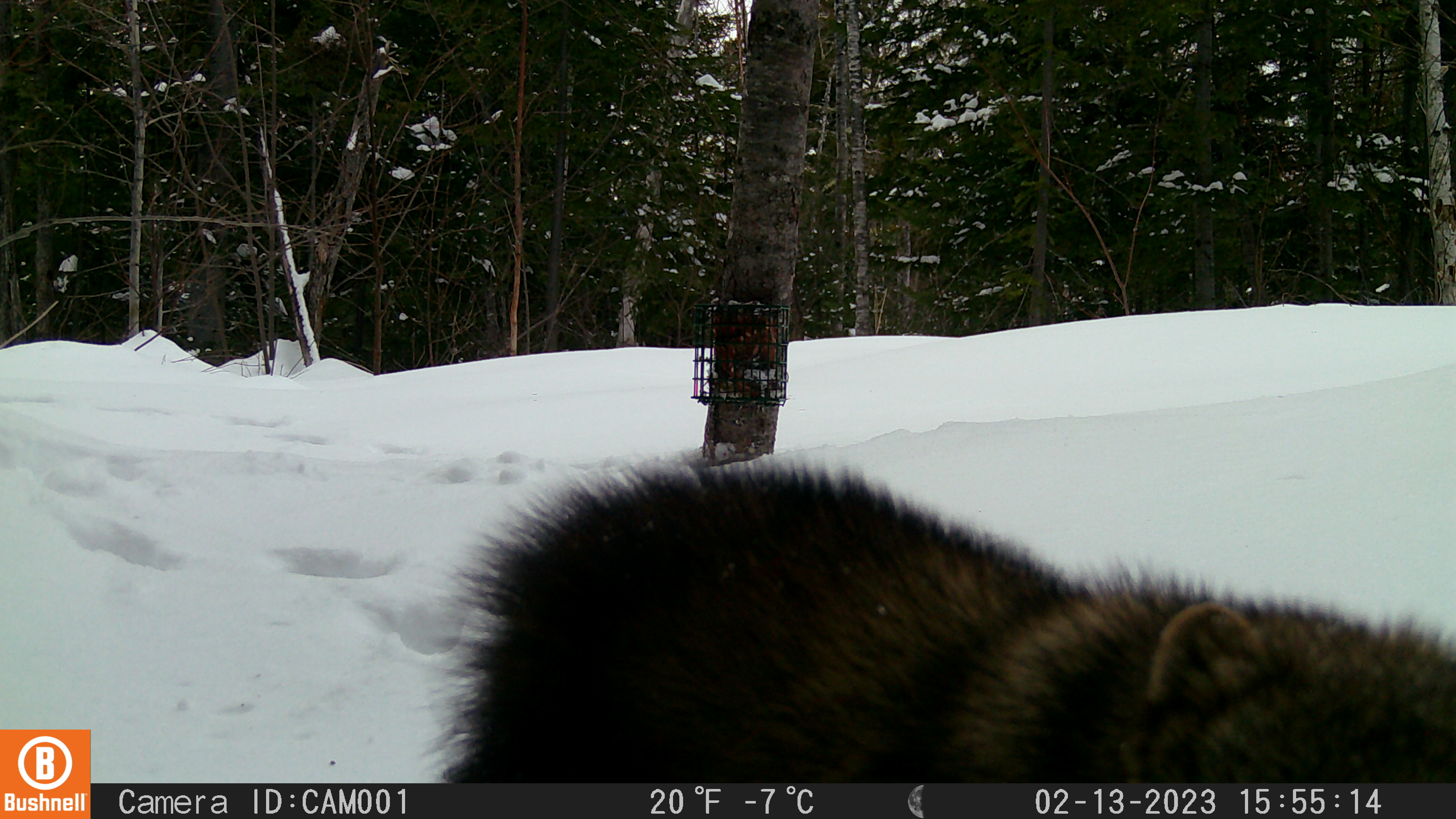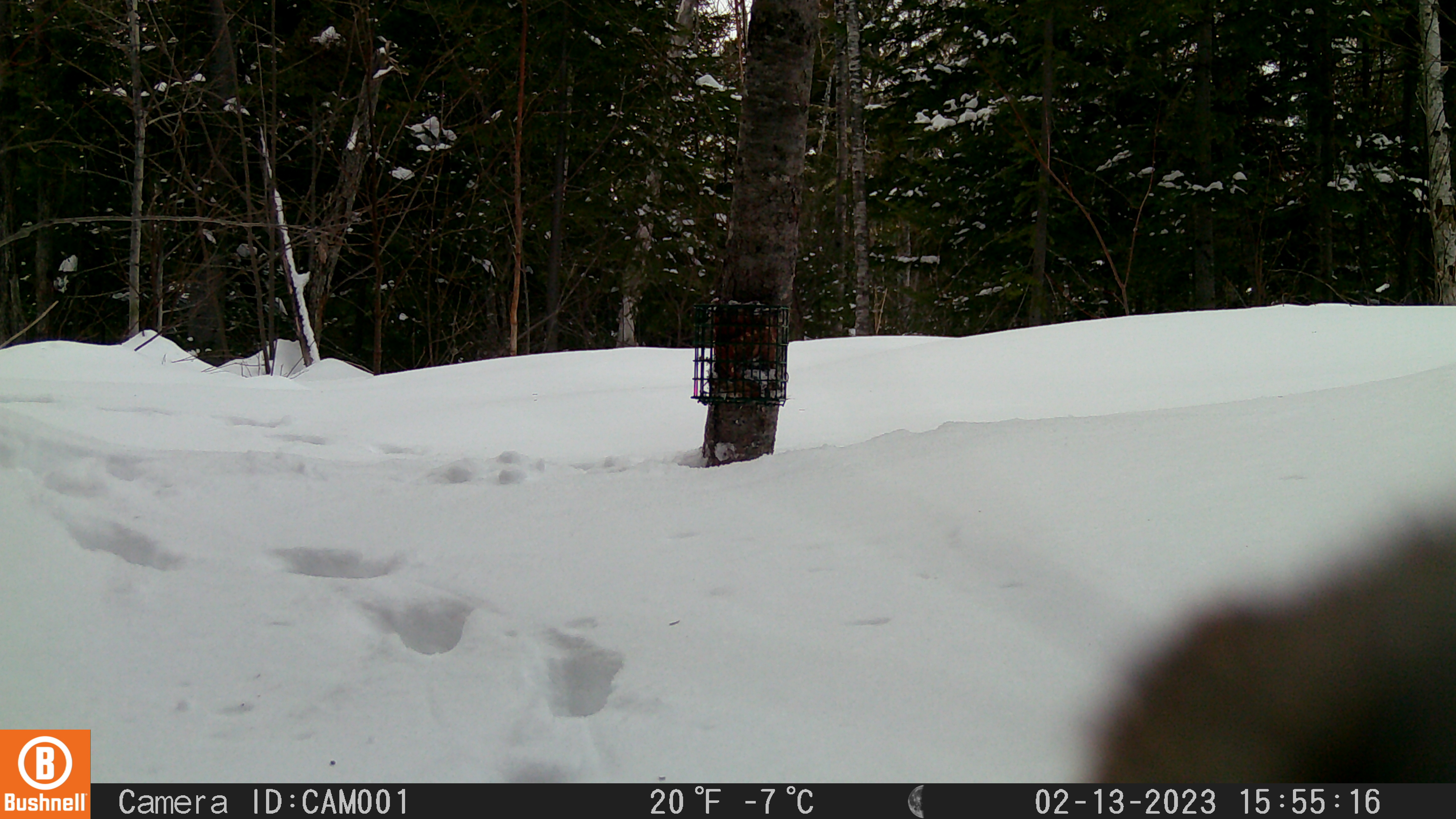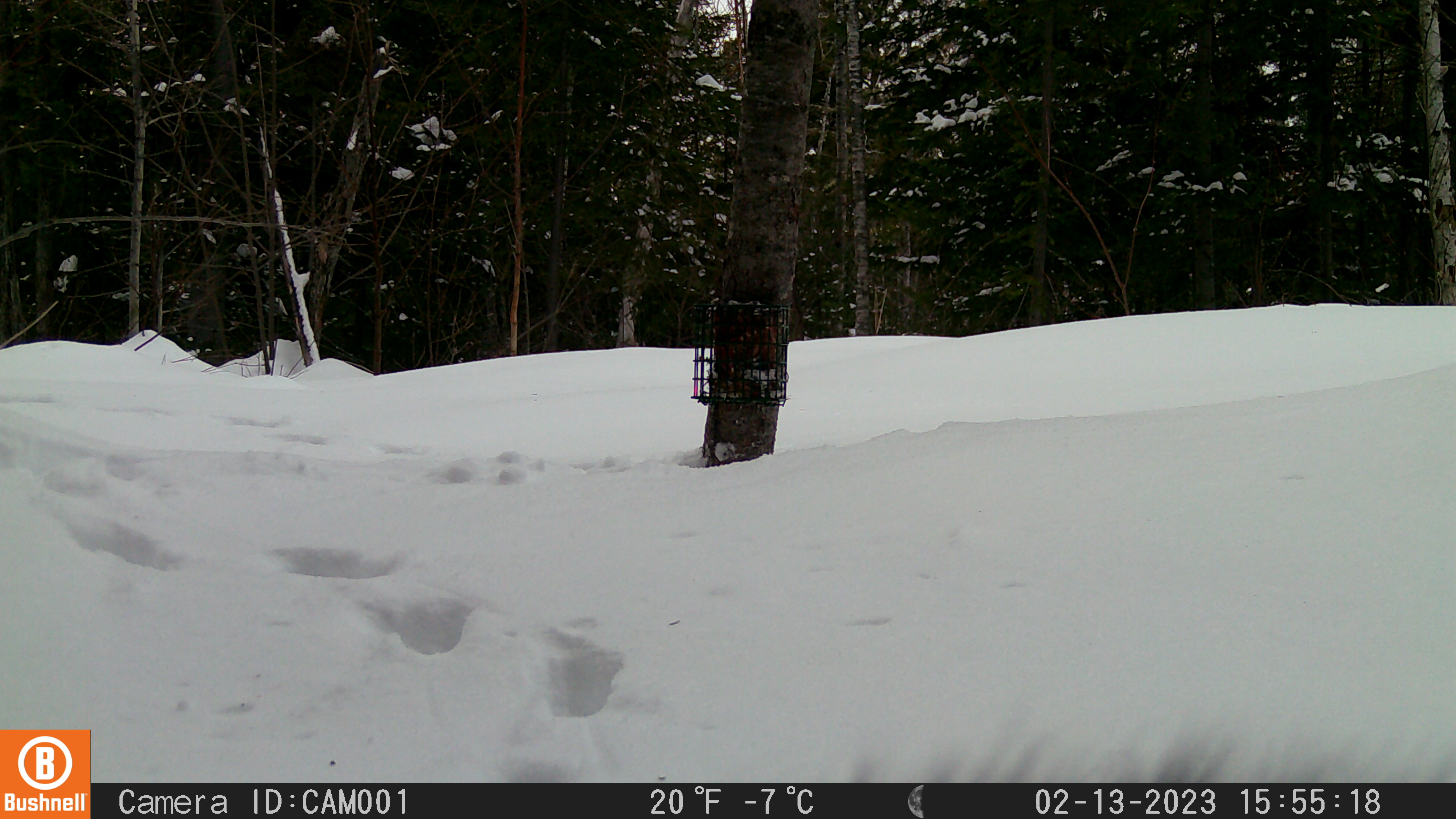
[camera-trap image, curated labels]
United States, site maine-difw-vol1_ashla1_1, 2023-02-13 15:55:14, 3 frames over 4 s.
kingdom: Animalia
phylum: Chordata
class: Mammalia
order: Carnivora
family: Mustelidae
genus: Pekania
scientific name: Pekania pennanti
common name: fisher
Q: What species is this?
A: Fisher (Pekania pennanti).